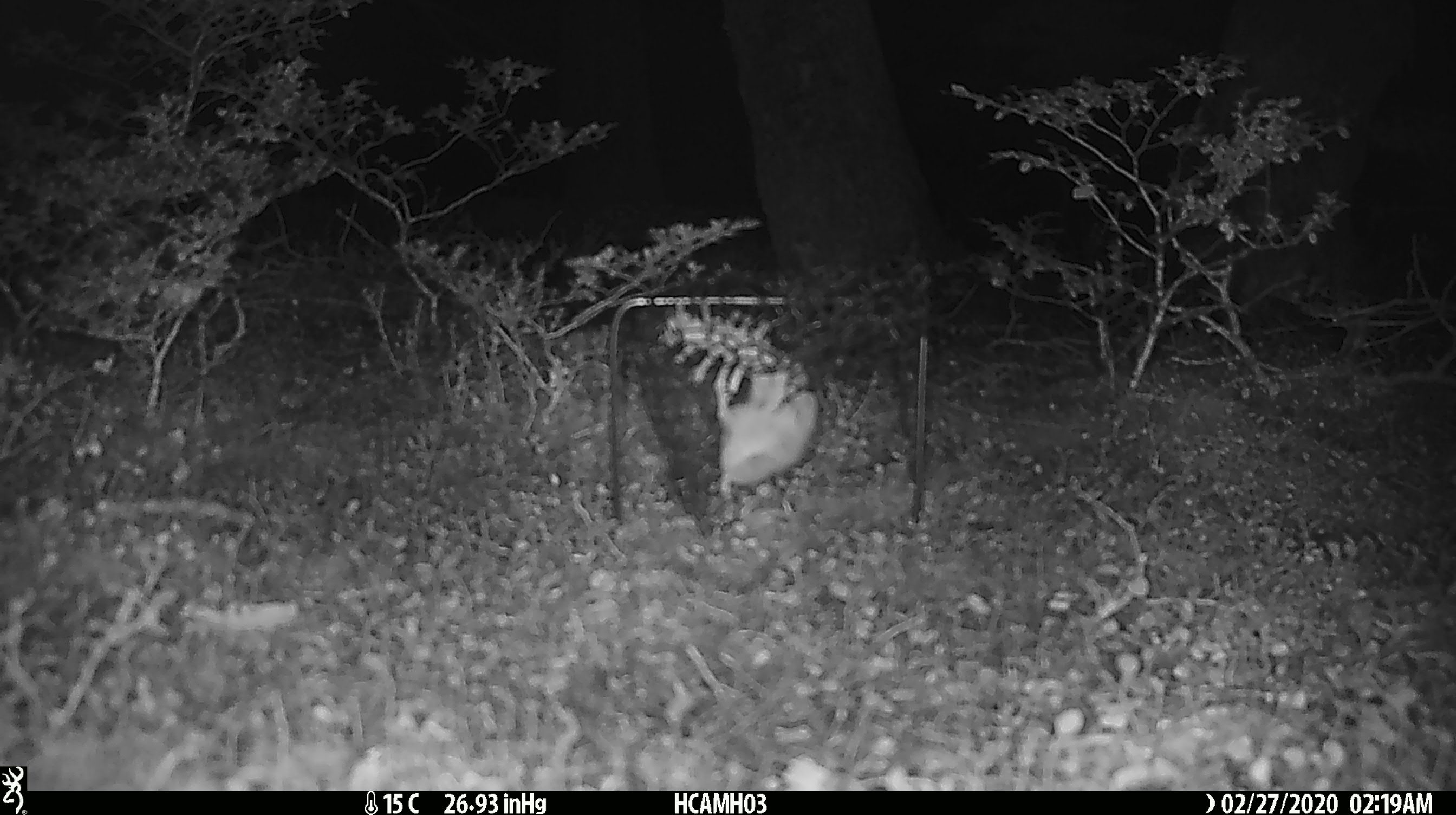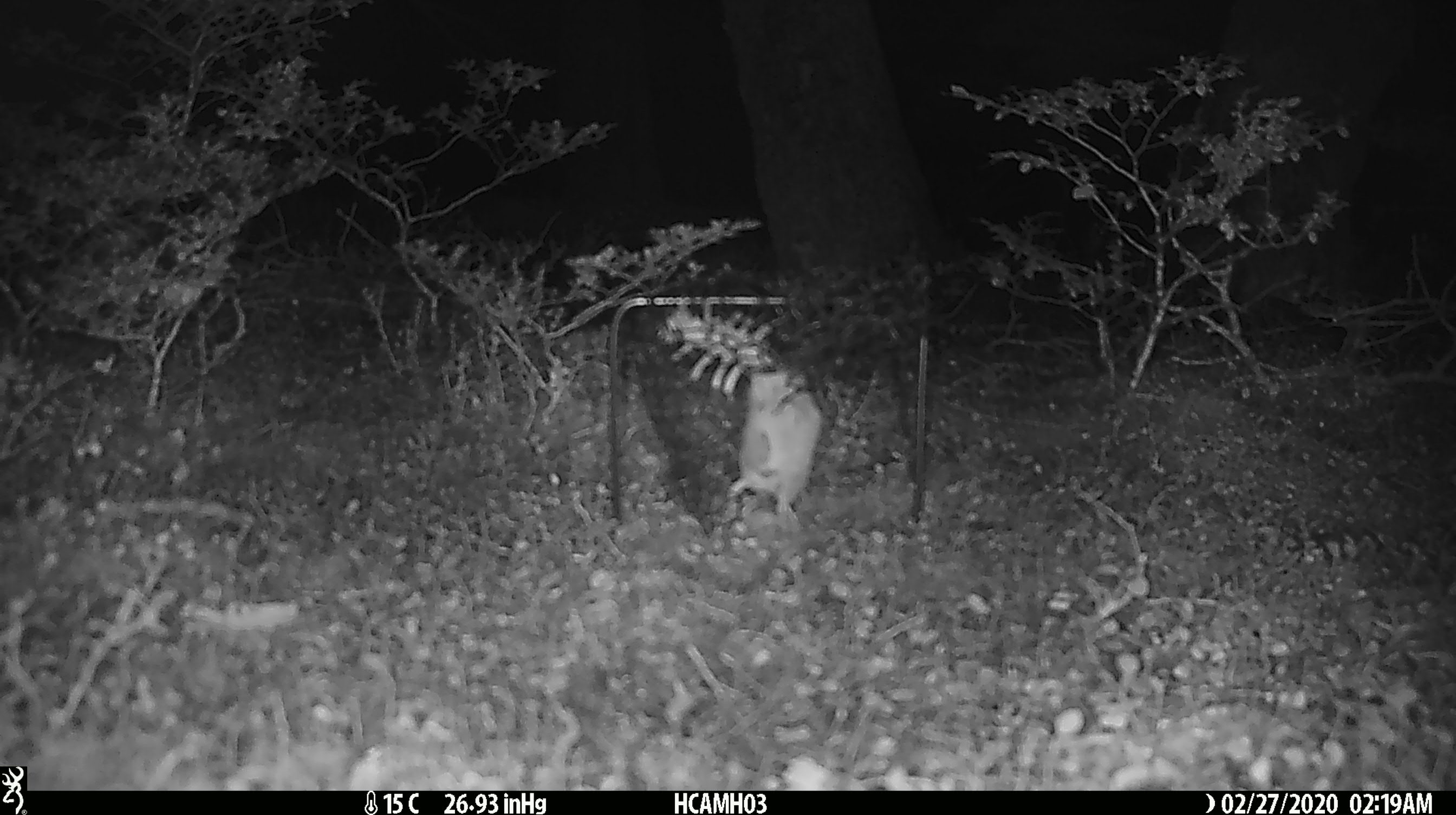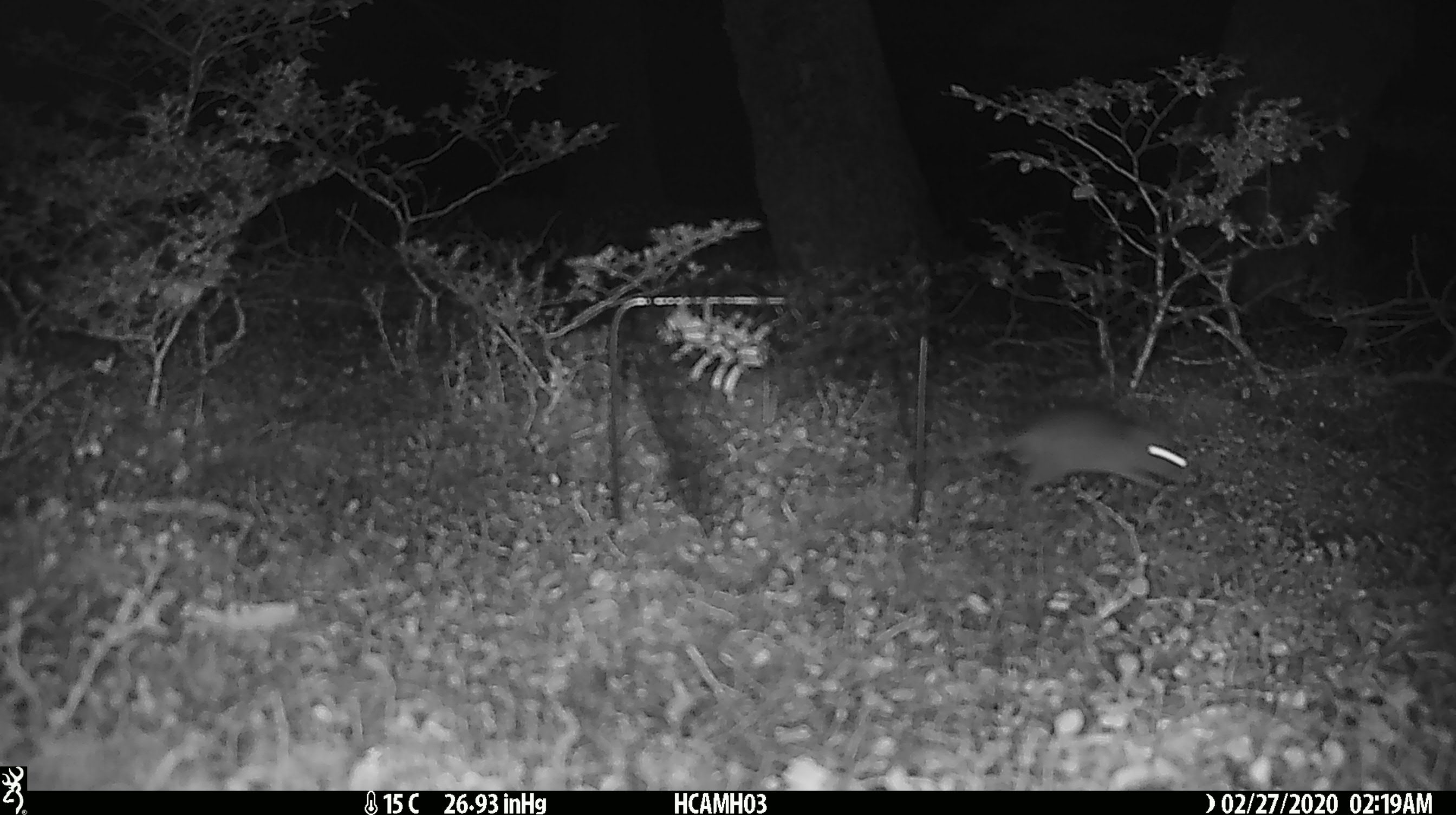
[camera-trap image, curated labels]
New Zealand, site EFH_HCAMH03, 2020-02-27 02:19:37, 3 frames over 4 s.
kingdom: Animalia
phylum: Chordata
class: Mammalia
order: Rodentia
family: Muridae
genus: Mus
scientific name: Mus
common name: mouse